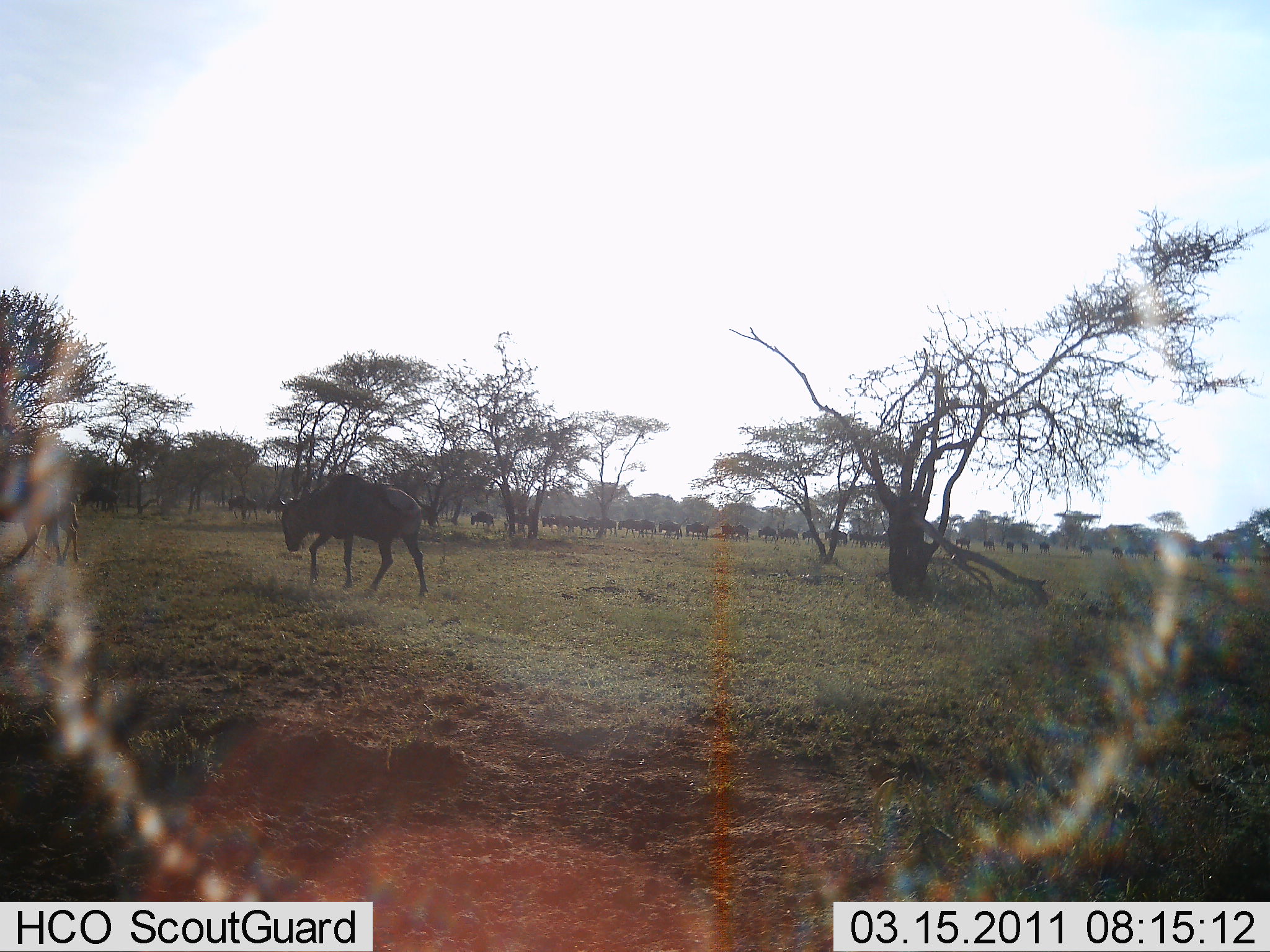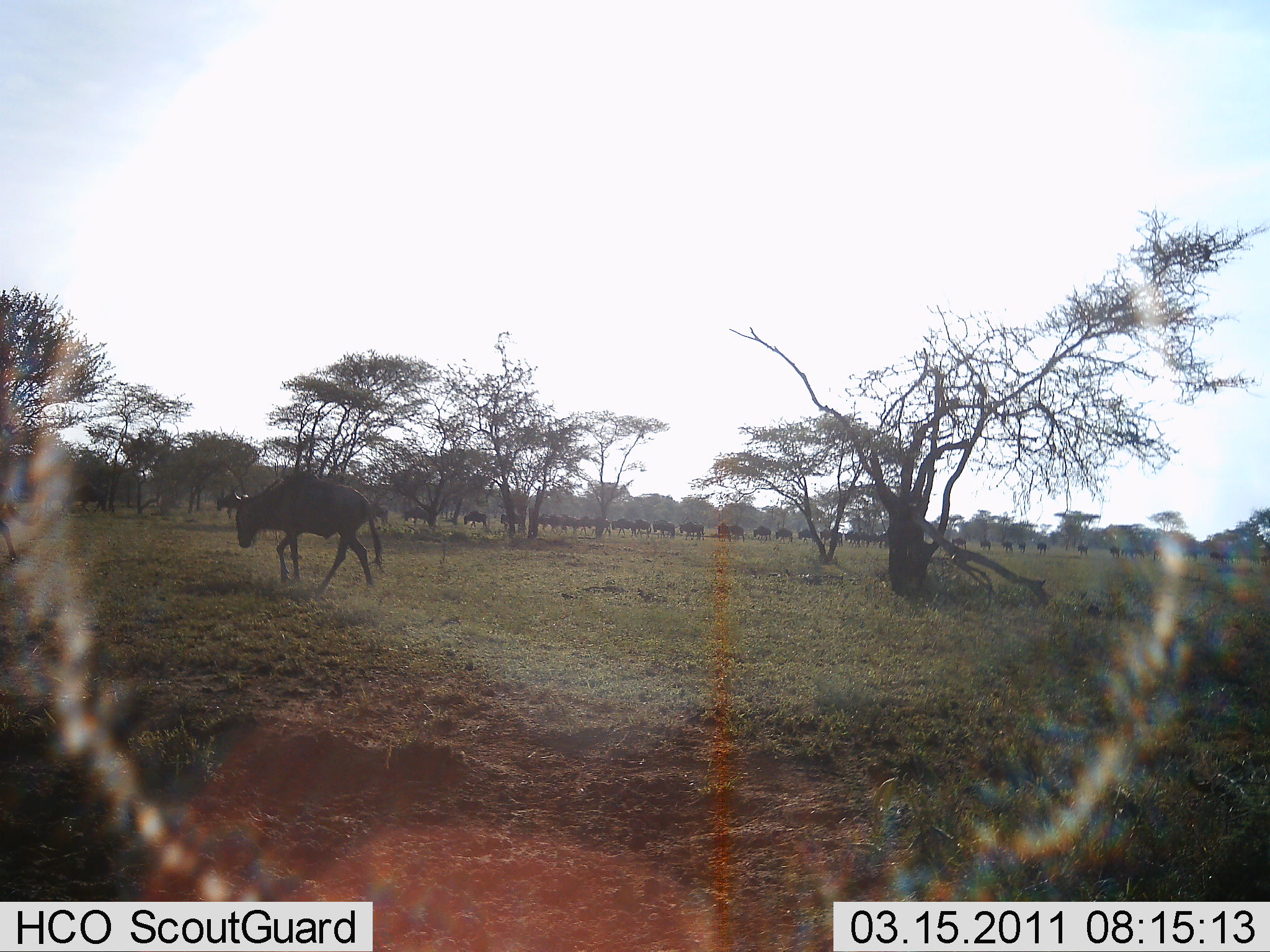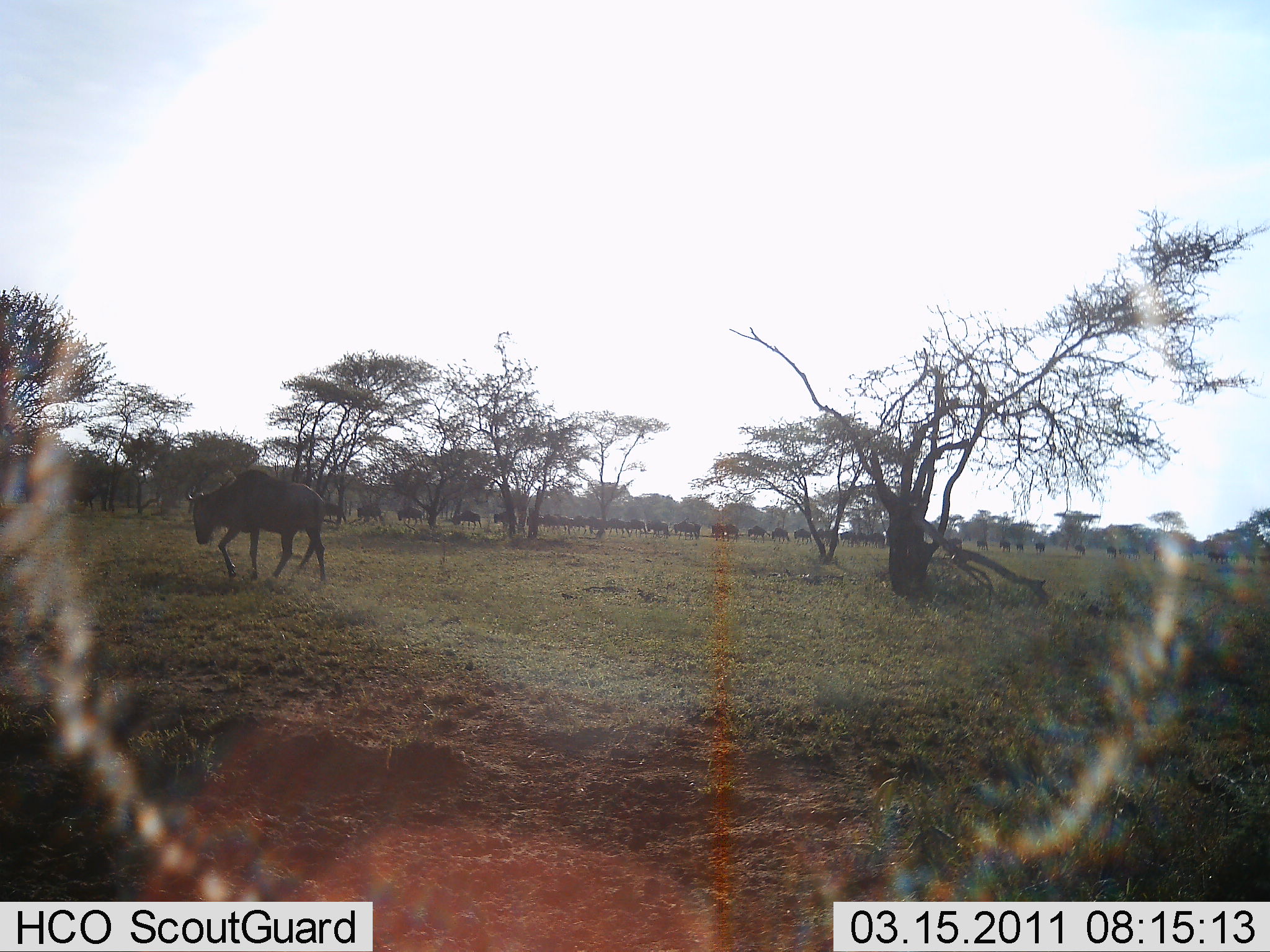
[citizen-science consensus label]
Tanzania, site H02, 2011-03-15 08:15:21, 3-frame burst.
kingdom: Animalia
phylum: Chordata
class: Mammalia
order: Artiodactyla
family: Bovidae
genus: Connochaetes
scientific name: Connochaetes taurinus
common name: blue wildebeest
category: wildebeest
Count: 11-50.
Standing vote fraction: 8%.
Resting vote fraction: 0%.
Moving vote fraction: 100%.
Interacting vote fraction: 0%.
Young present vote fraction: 0%.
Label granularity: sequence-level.